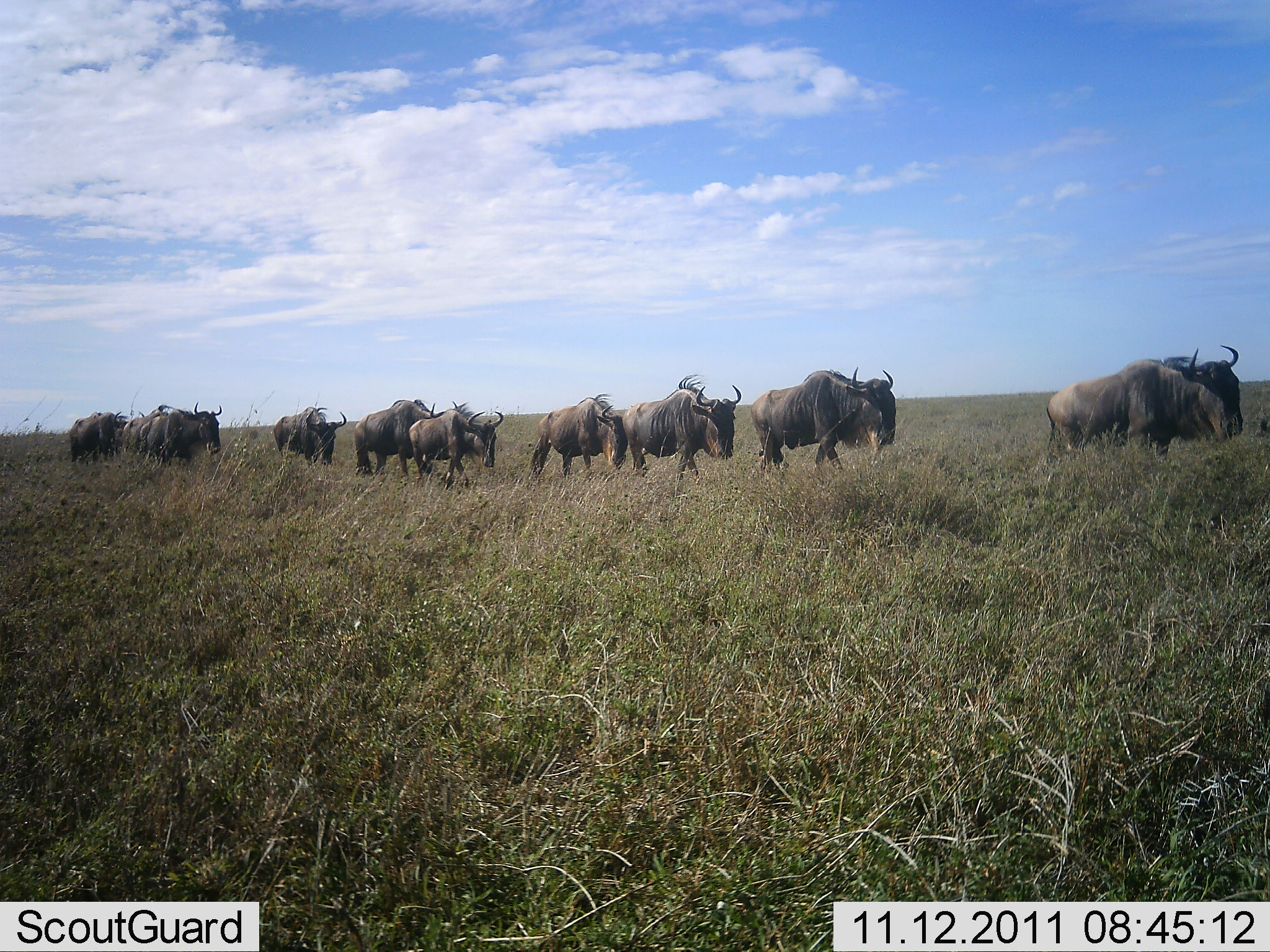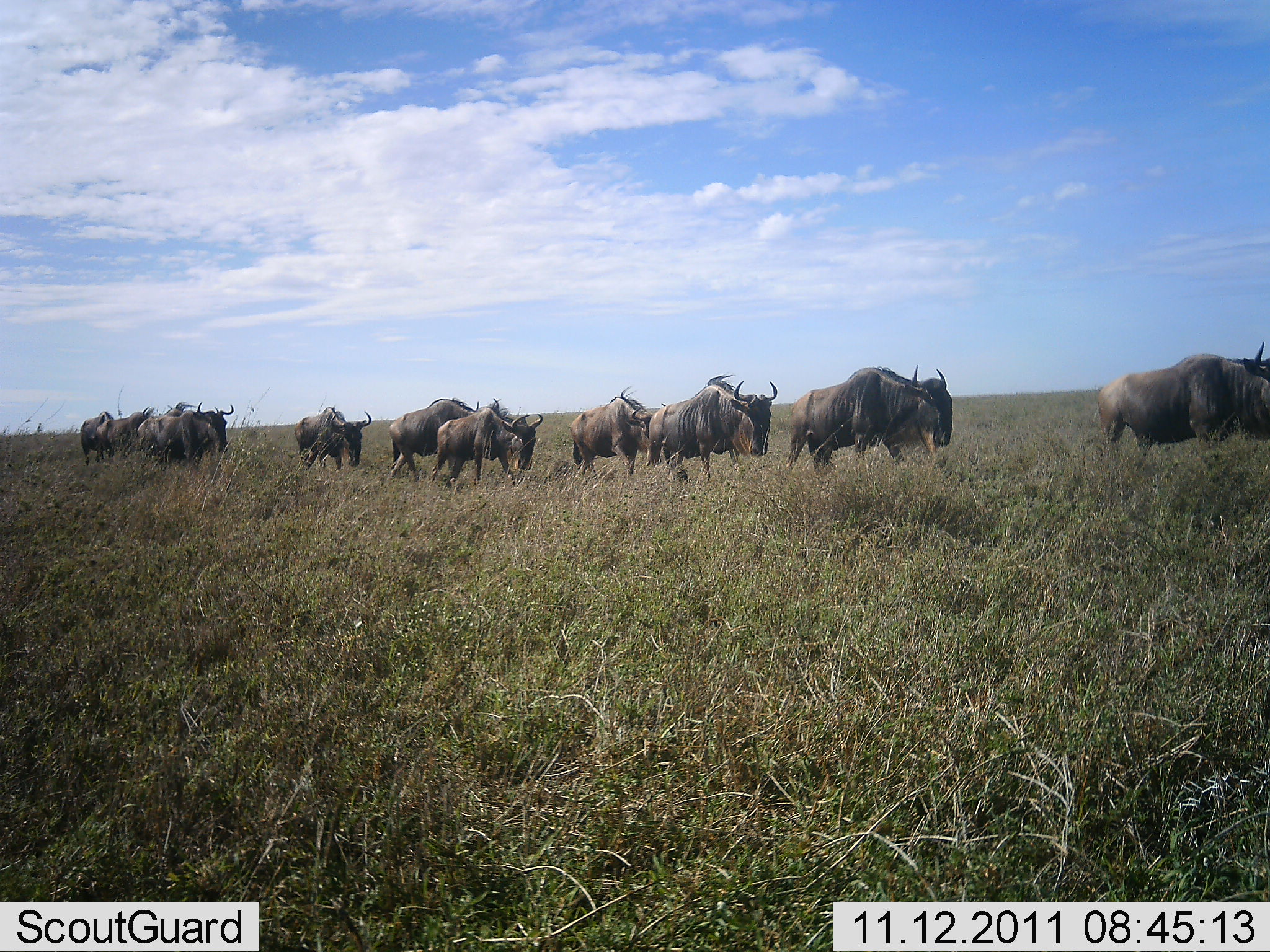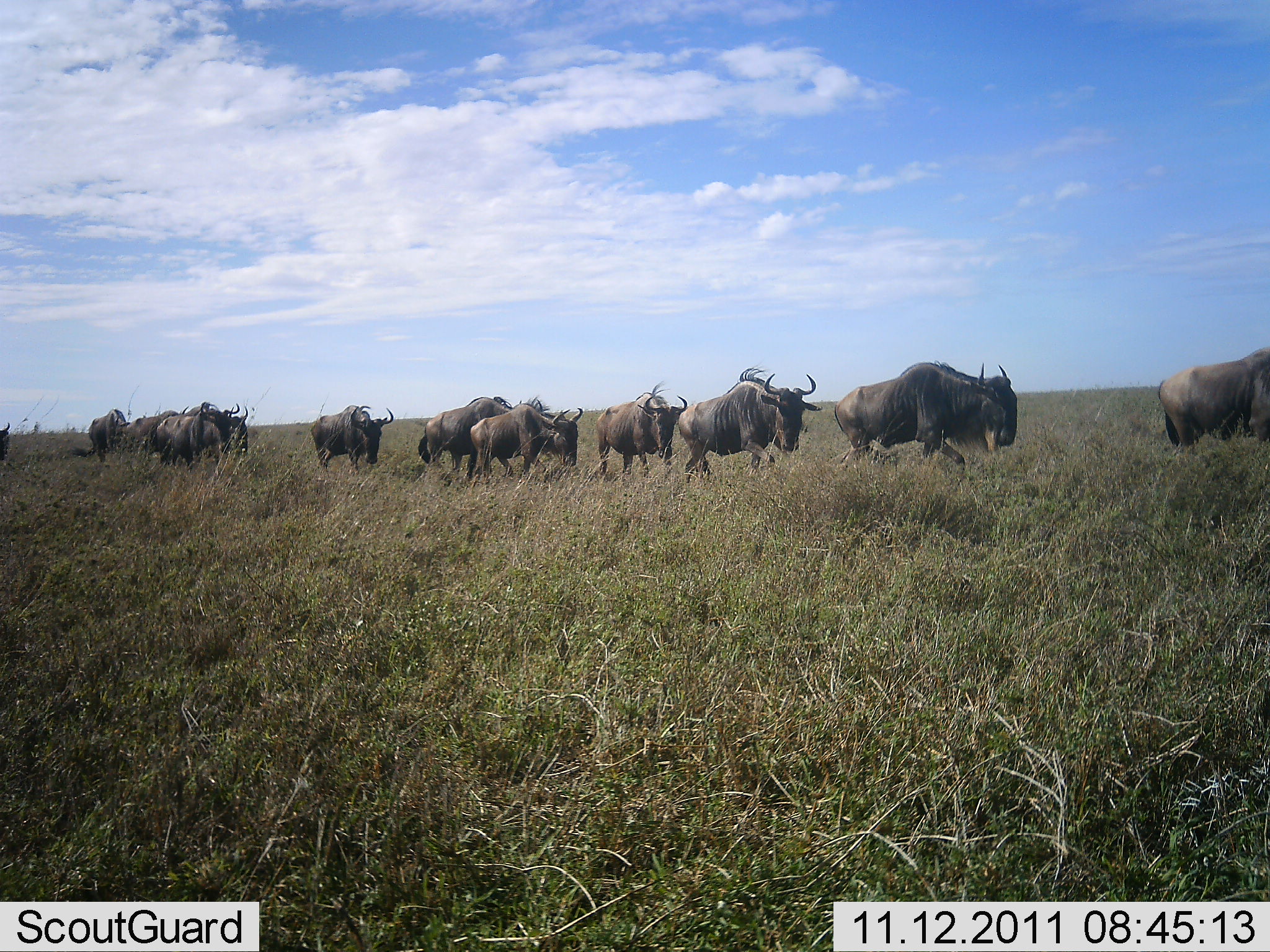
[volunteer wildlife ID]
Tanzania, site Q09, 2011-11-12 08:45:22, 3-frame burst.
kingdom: Animalia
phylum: Chordata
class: Mammalia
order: Artiodactyla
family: Bovidae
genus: Connochaetes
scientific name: Connochaetes taurinus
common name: blue wildebeest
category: wildebeest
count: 10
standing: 0%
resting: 0%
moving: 100%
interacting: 0%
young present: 0%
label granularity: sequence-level